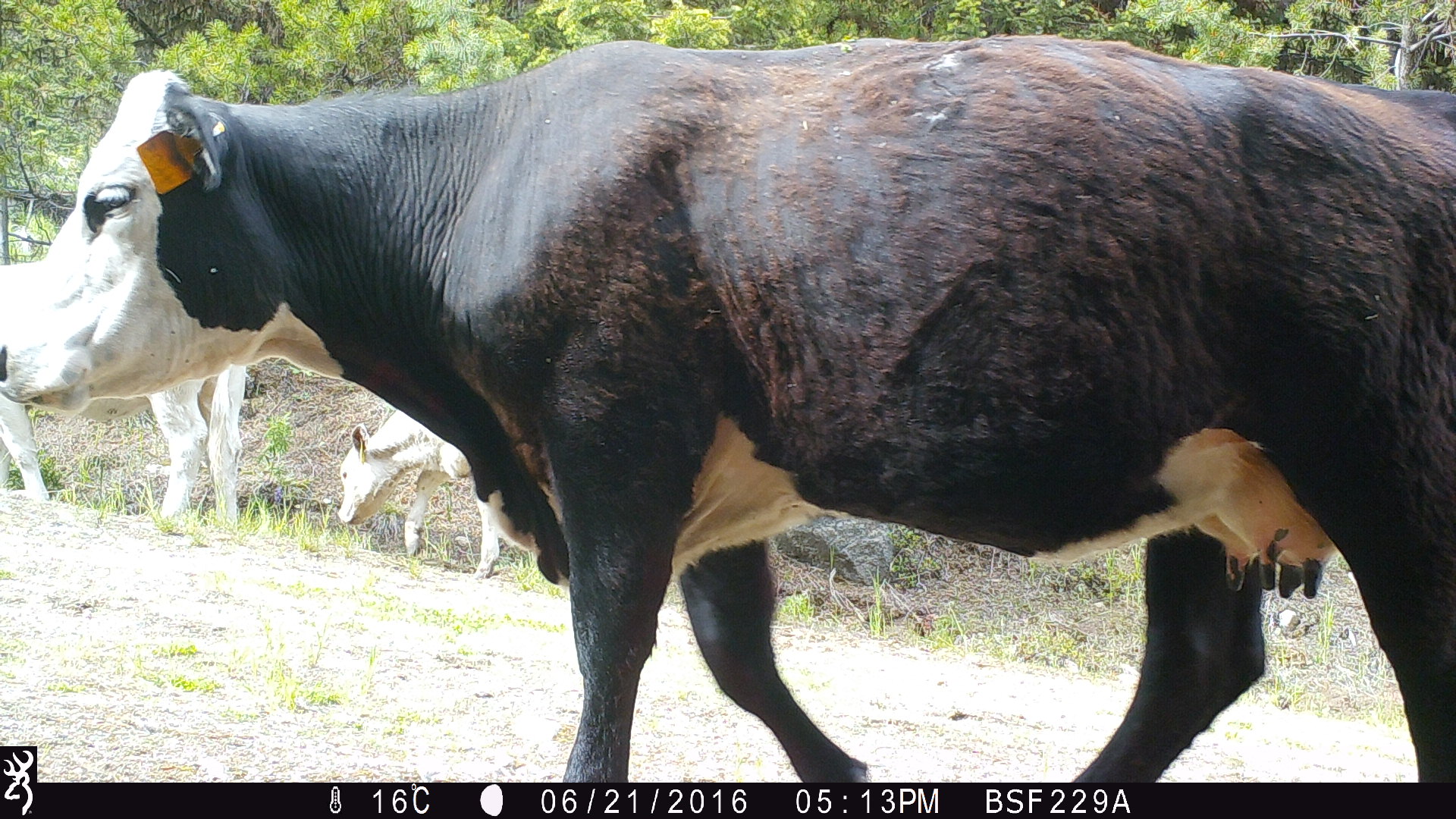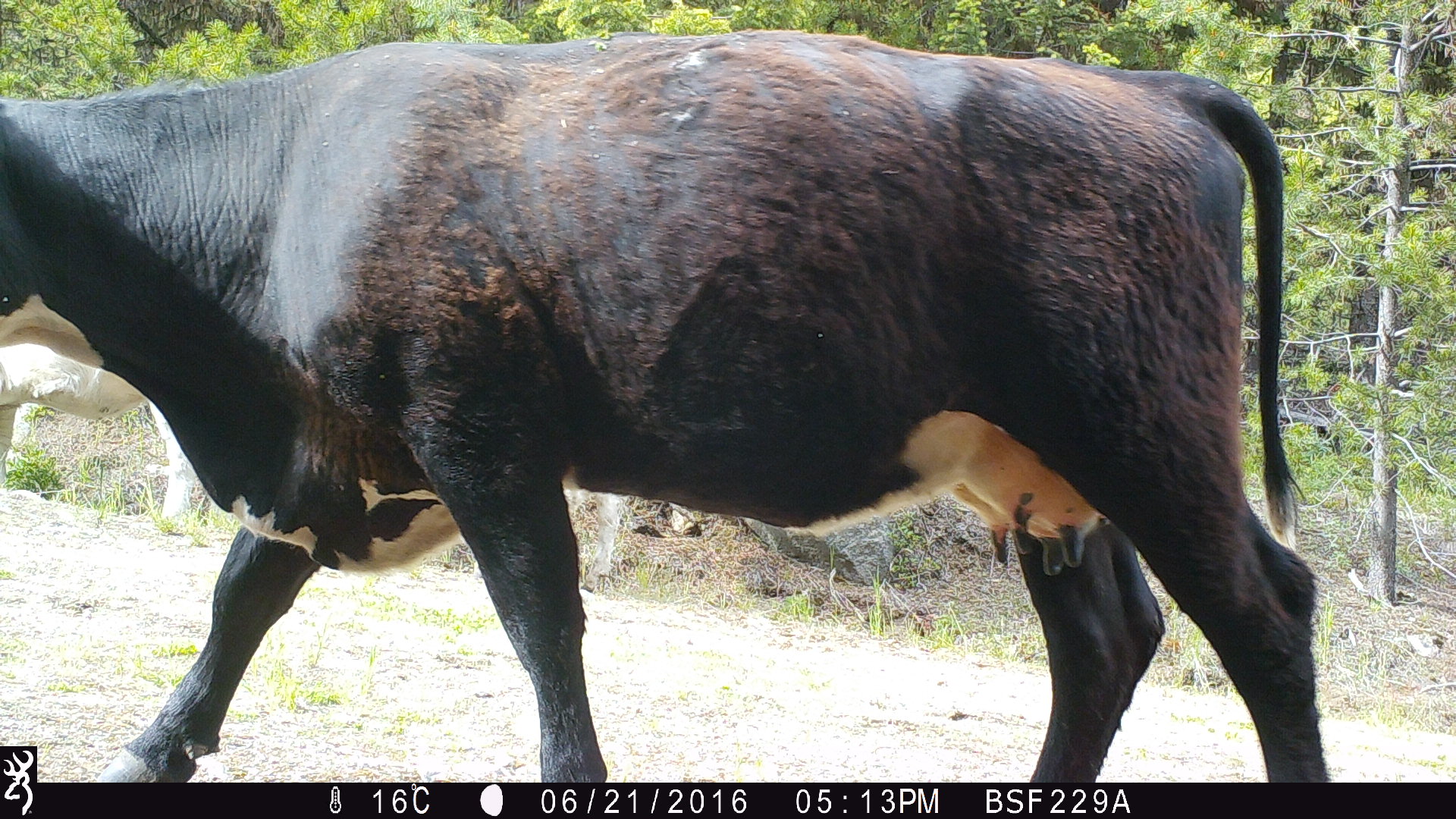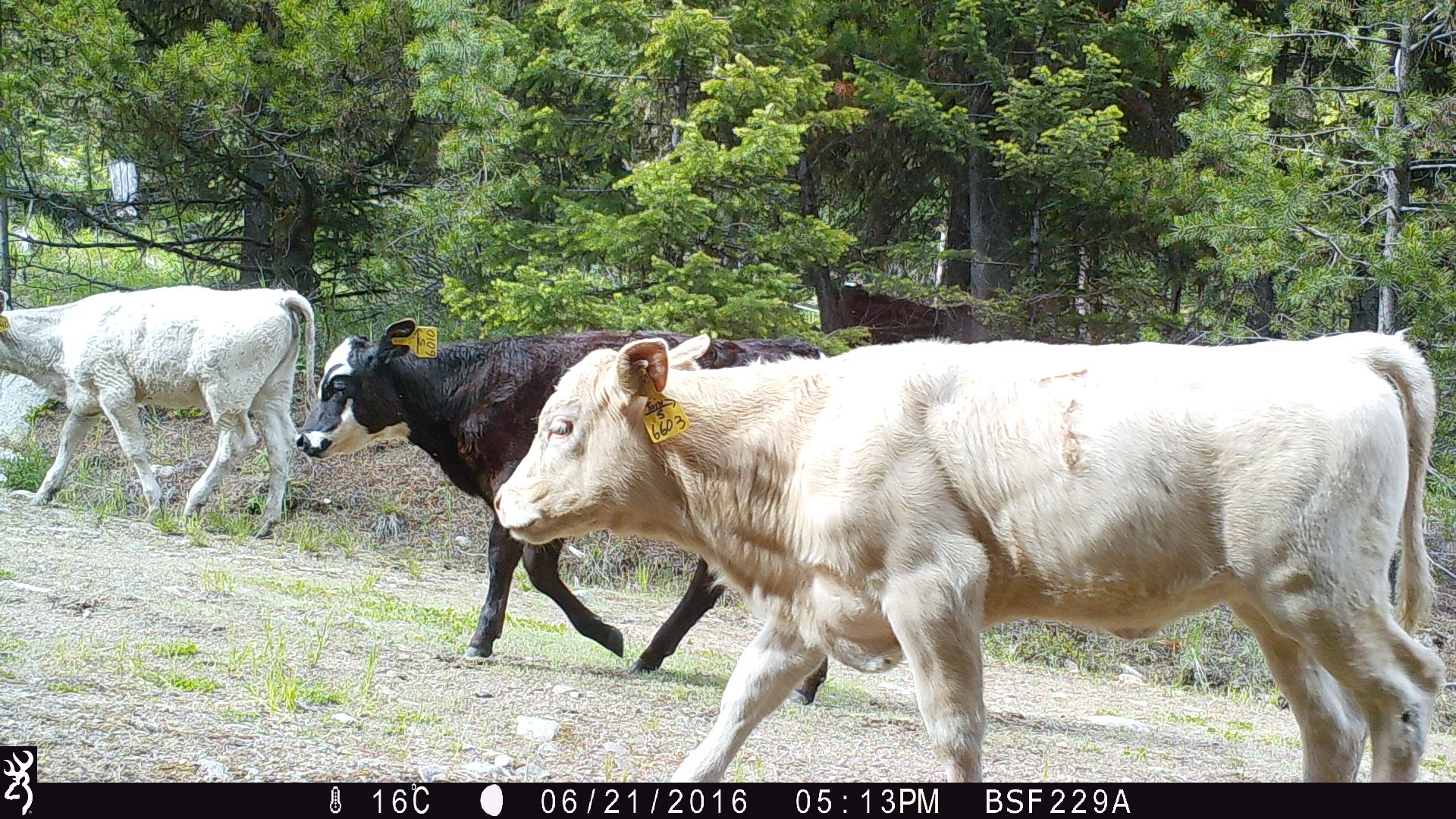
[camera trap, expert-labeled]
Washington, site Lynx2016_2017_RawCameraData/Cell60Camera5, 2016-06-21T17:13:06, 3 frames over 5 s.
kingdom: Animalia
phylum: Chordata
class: Mammalia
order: Artiodactyla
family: Bovidae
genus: Bos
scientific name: Bos taurus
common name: domestic cattle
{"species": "domestic cattle (Bos taurus)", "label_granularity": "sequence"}